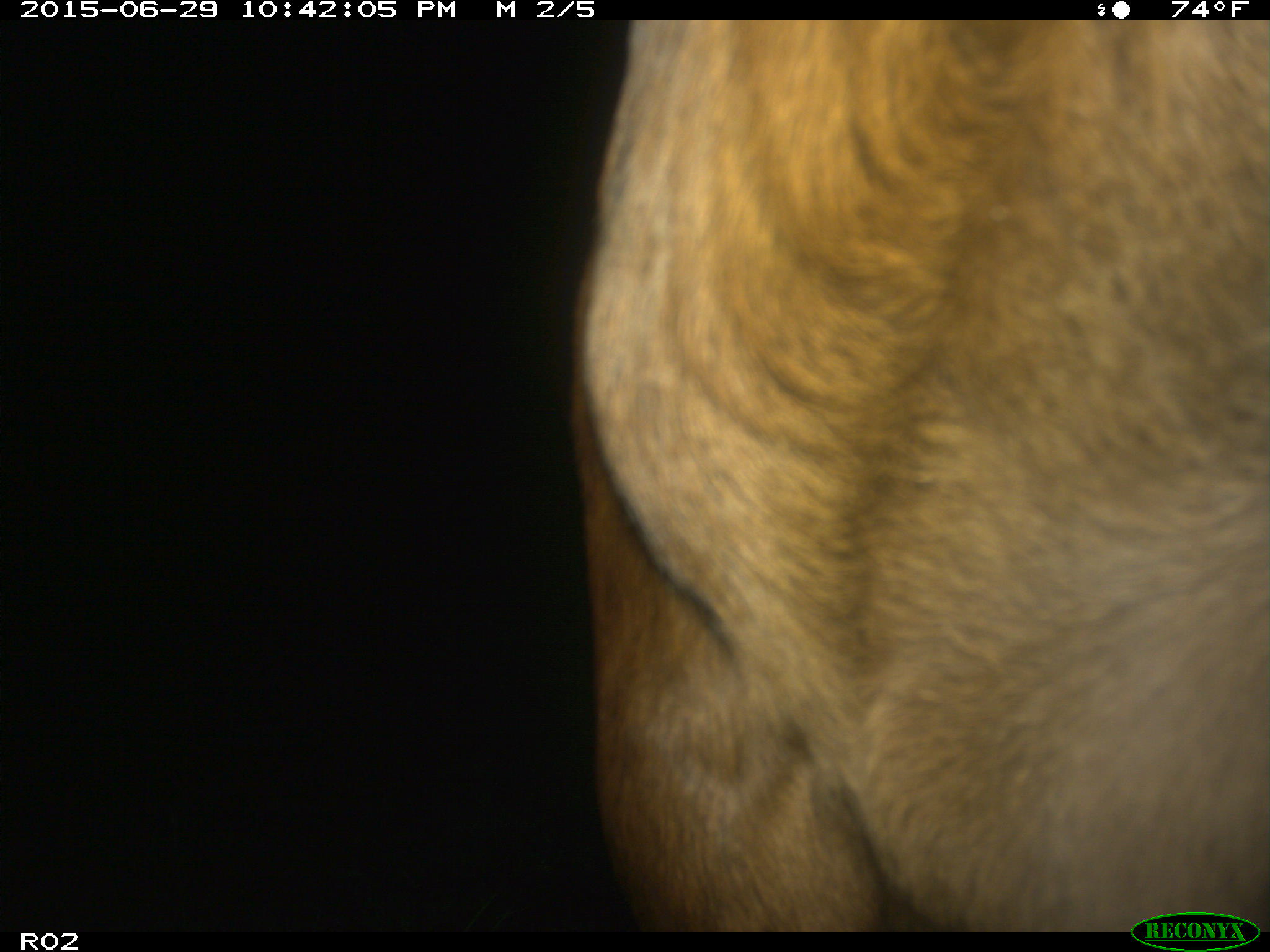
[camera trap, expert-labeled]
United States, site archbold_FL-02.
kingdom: Animalia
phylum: Chordata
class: Mammalia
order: Artiodactyla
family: Bovidae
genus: Bos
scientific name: Bos taurus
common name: domestic cow